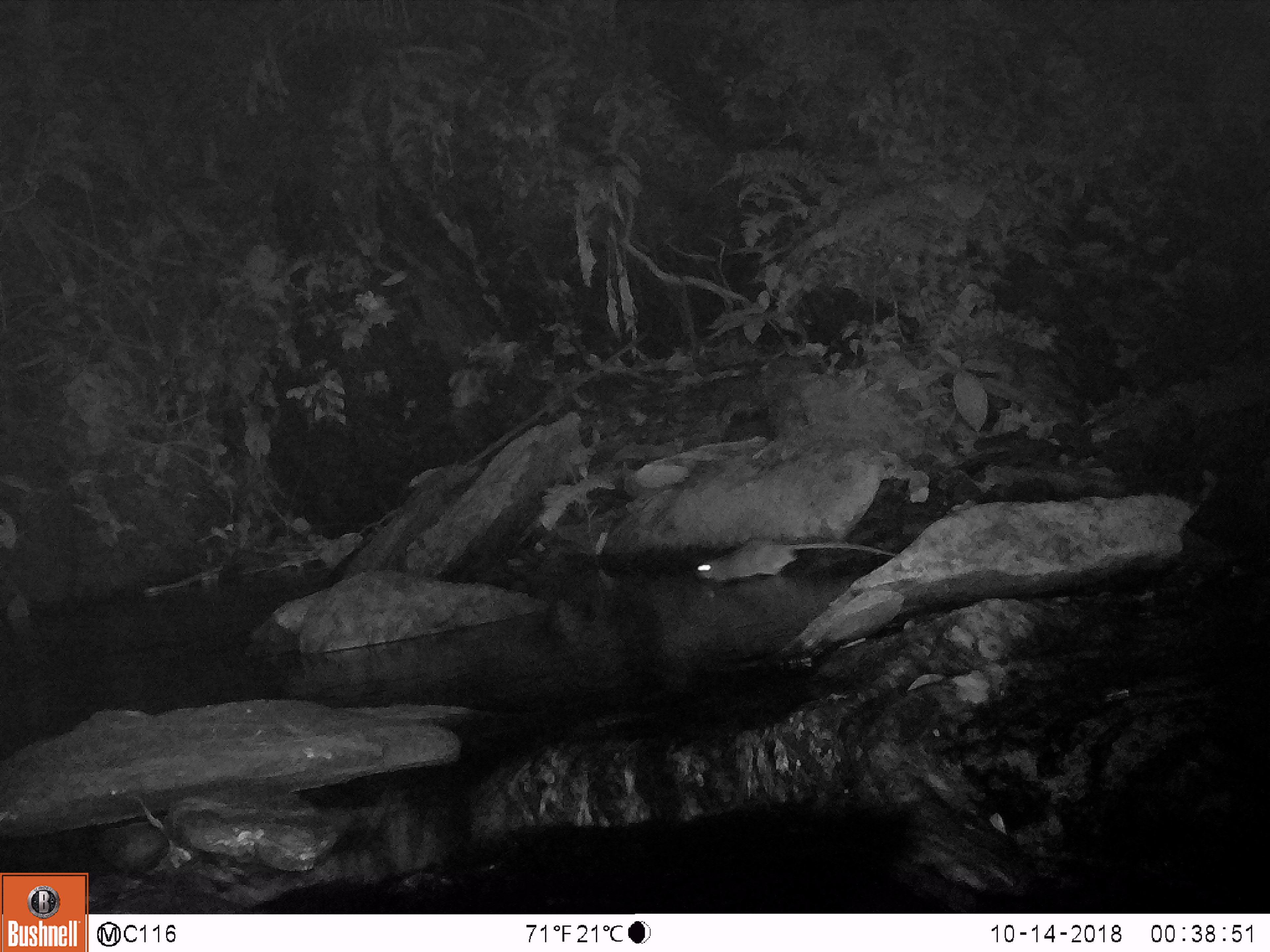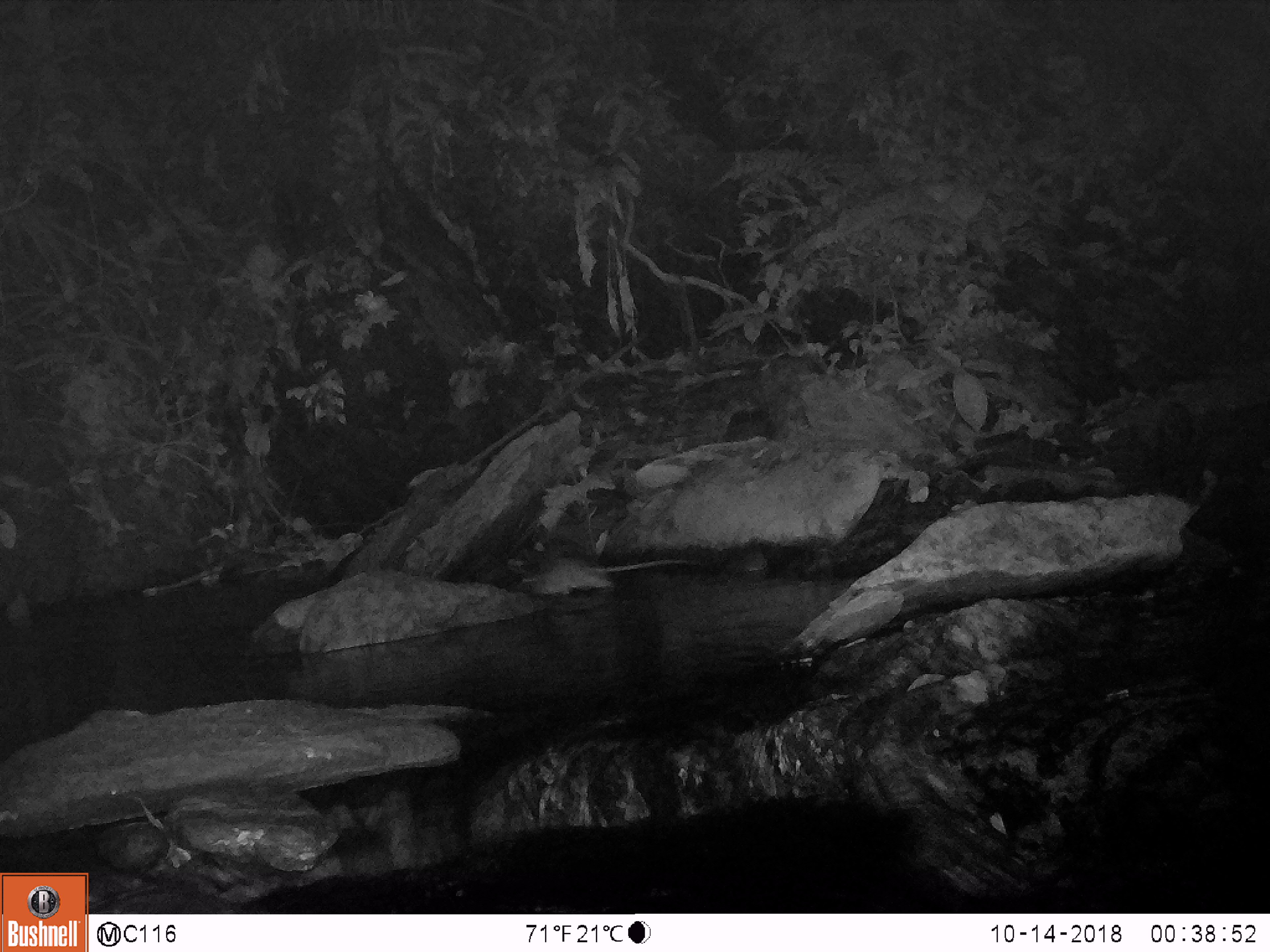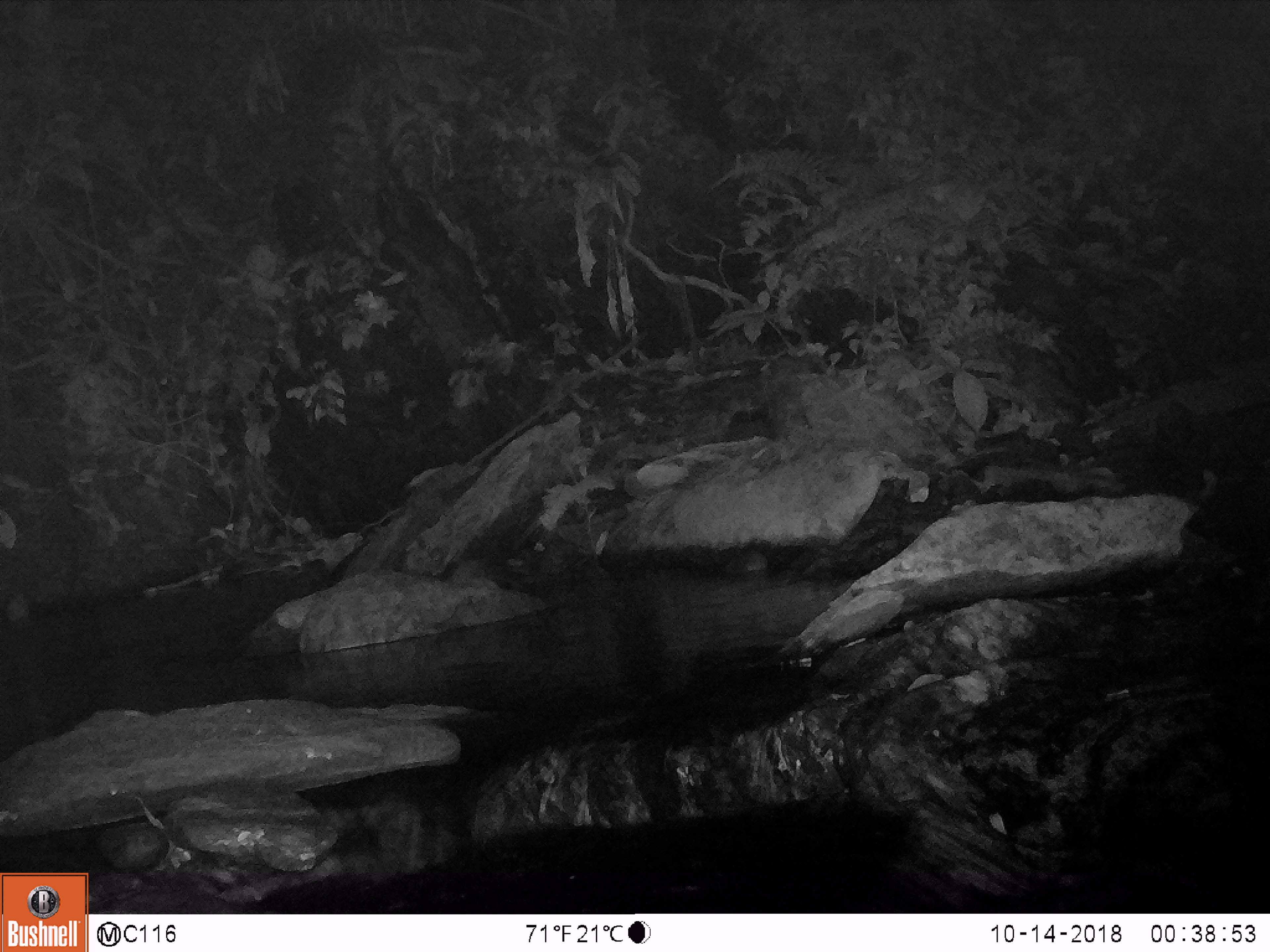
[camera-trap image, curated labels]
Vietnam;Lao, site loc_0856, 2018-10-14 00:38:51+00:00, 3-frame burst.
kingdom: Animalia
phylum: Chordata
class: Mammalia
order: Rodentia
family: Muridae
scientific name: Muridae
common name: old-world mice and rats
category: unidentified murid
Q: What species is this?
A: Unidentified murid (old-world mice and rats) (Muridae).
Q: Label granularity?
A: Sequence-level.